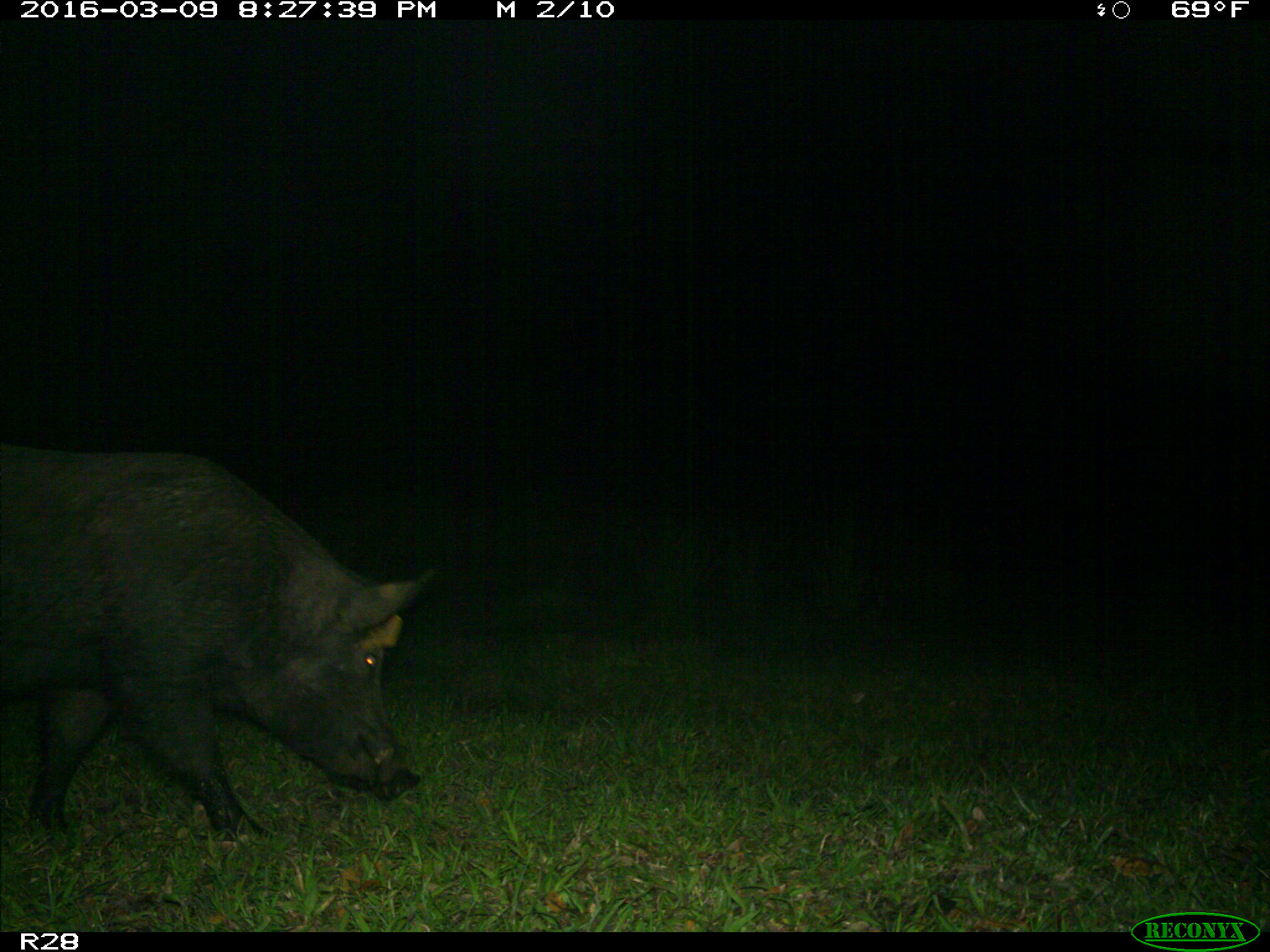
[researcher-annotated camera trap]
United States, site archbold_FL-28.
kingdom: Animalia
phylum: Chordata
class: Mammalia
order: Artiodactyla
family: Suidae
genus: Sus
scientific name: Sus scrofa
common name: wild boar